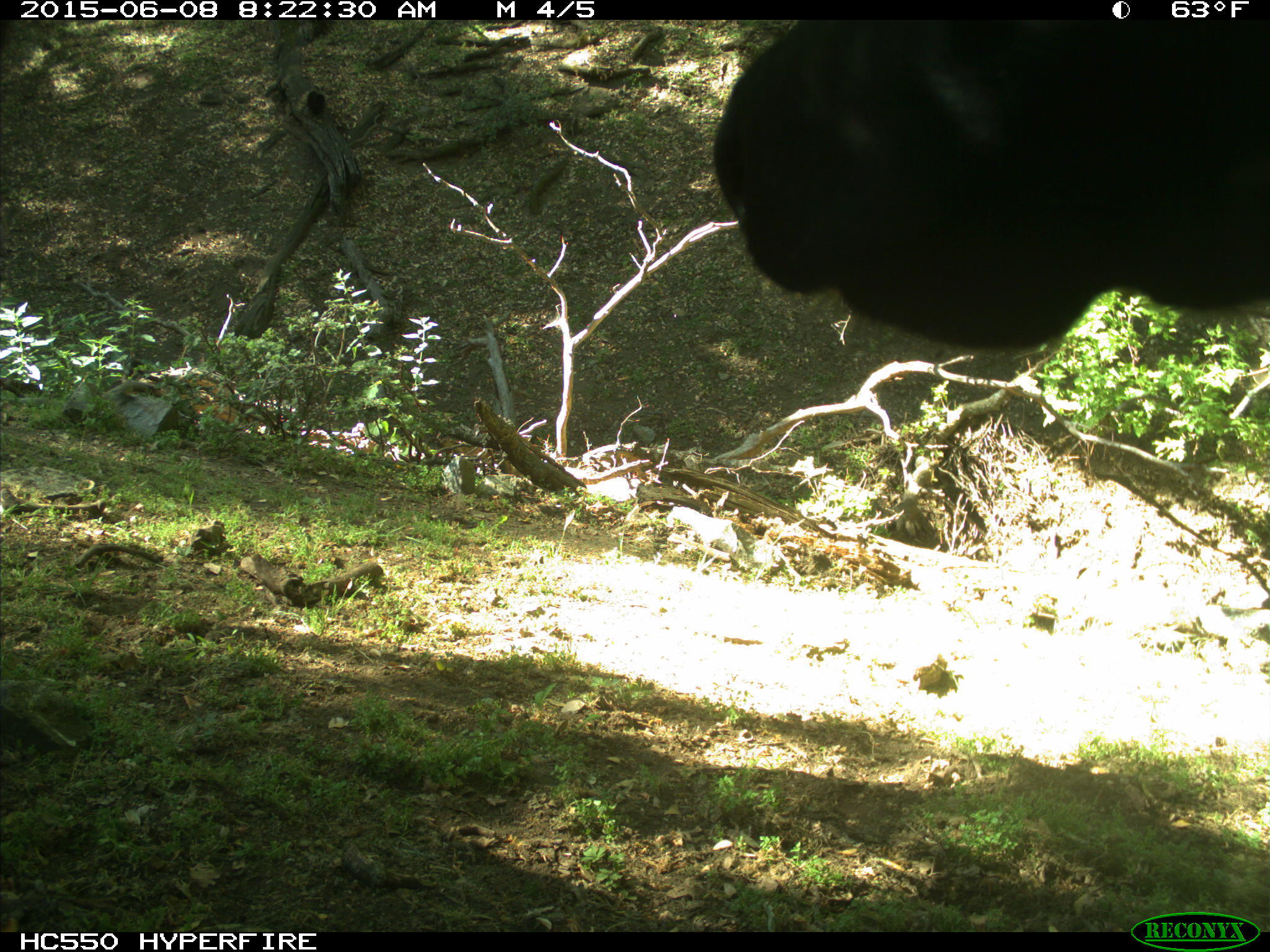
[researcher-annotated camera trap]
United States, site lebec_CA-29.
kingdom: Animalia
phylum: Chordata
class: Mammalia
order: Artiodactyla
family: Bovidae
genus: Bos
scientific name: Bos taurus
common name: domestic cow